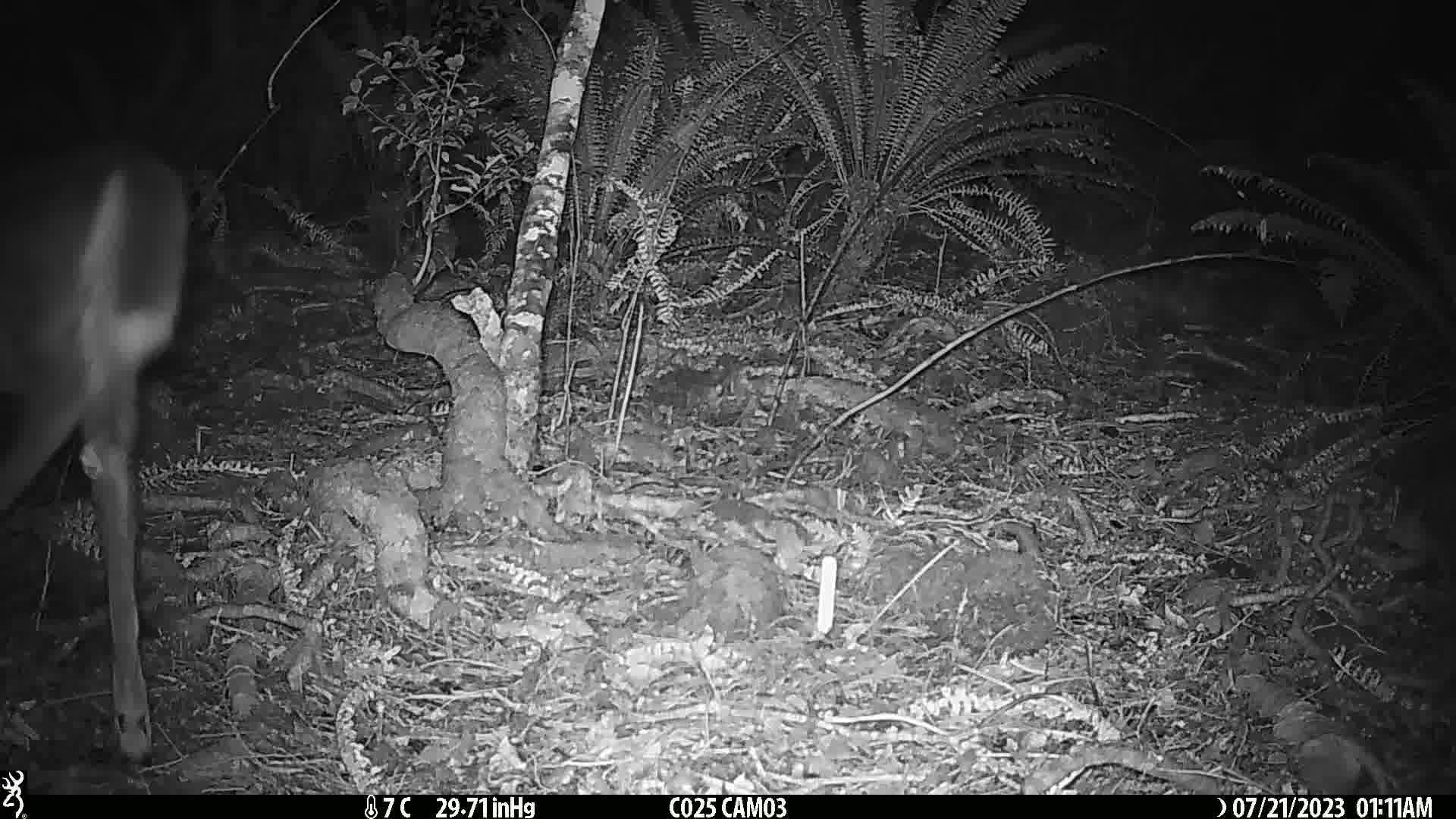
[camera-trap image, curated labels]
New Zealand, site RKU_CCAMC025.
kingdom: Animalia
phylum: Chordata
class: Mammalia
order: Artiodactyla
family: Cervidae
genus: Odocoileus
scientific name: Odocoileus virginianus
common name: white-tailed deer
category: white tailed deer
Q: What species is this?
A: White tailed deer (white-tailed deer) (Odocoileus virginianus).